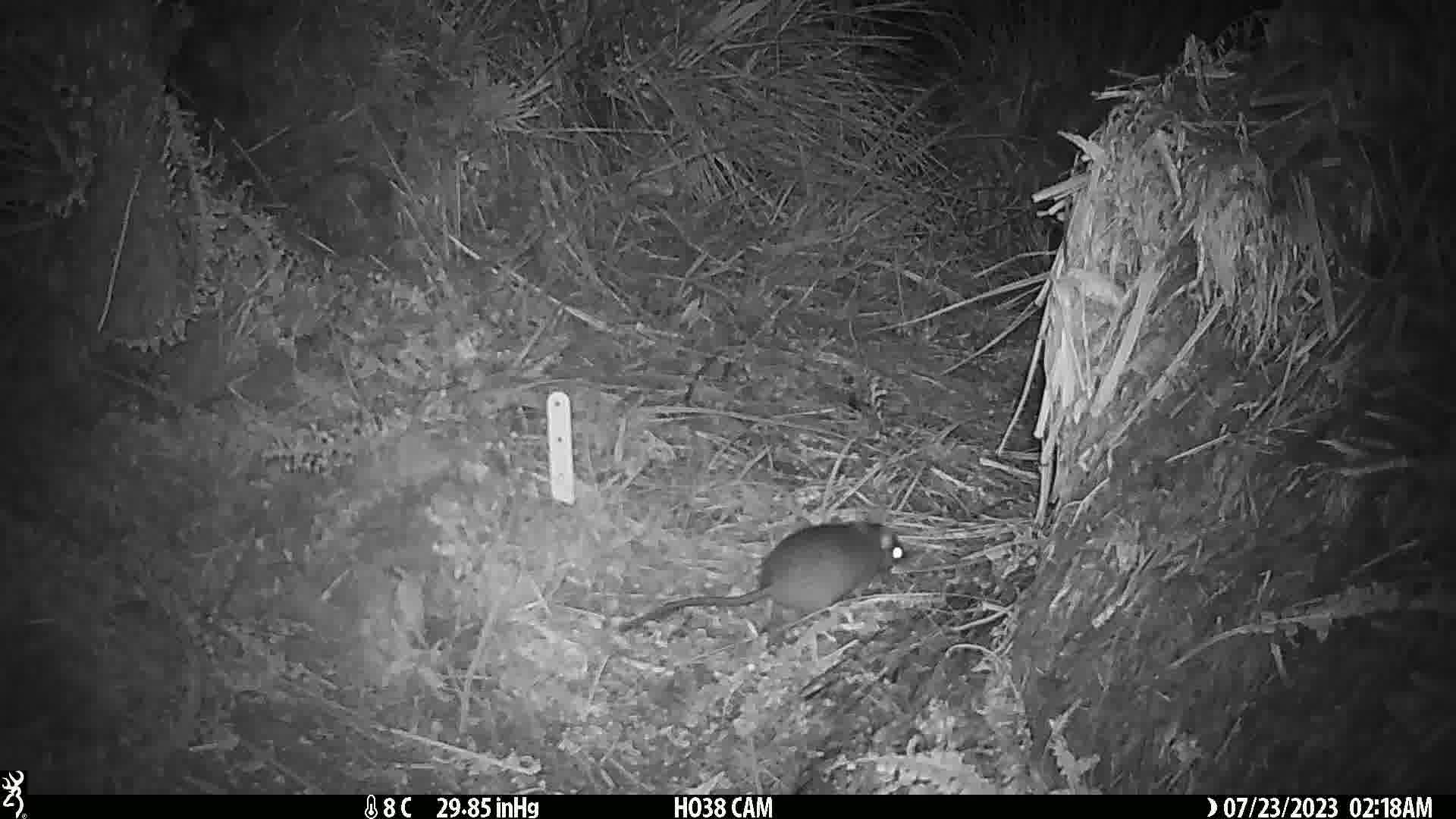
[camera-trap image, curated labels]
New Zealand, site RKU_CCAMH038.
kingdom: Animalia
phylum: Chordata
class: Mammalia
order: Rodentia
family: Muridae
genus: Rattus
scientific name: Rattus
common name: rat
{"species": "rat (Rattus)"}